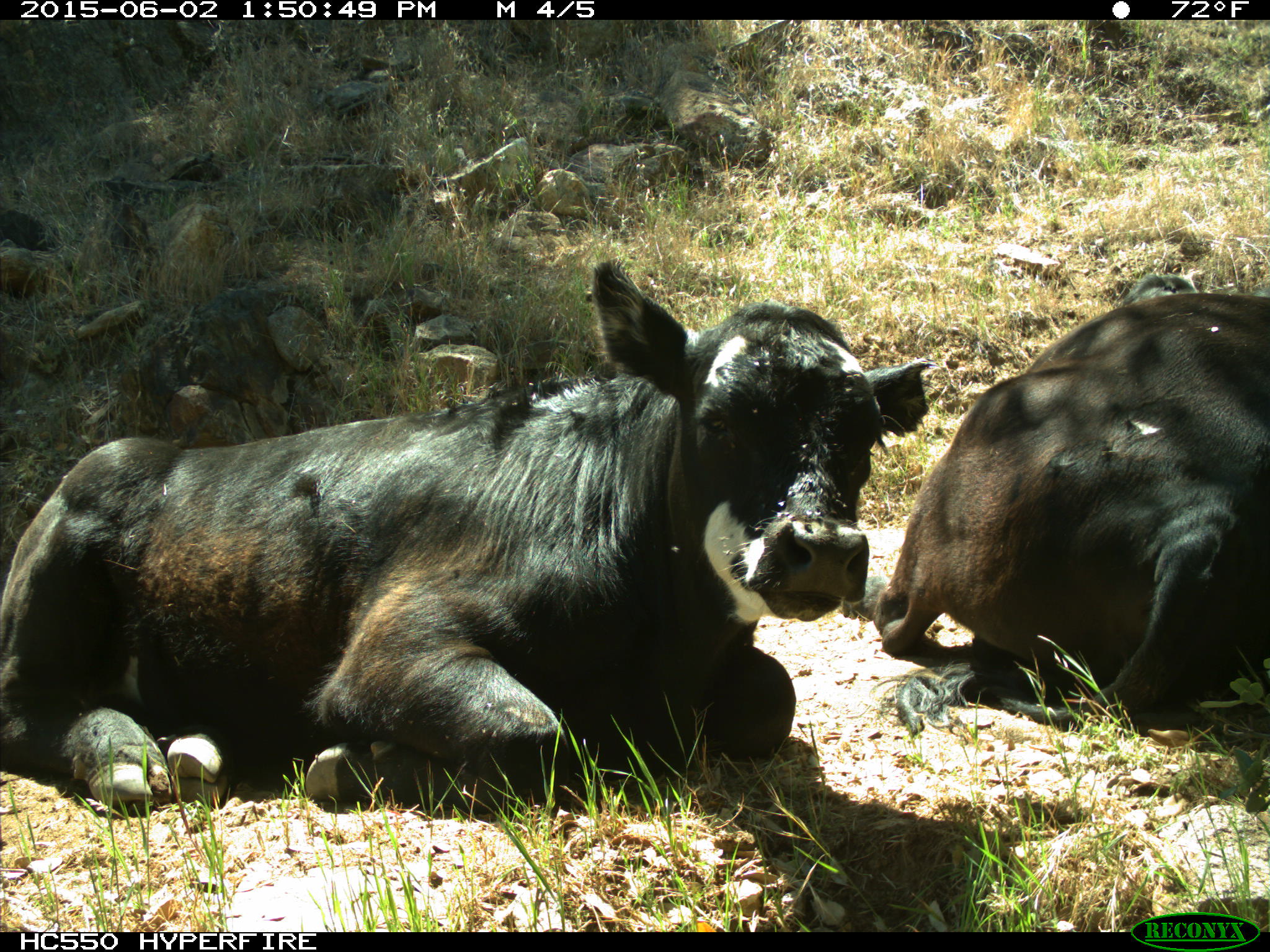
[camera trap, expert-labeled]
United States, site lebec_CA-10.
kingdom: Animalia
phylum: Chordata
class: Mammalia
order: Artiodactyla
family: Bovidae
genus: Bos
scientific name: Bos taurus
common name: domestic cow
Bos taurus (domestic cow).